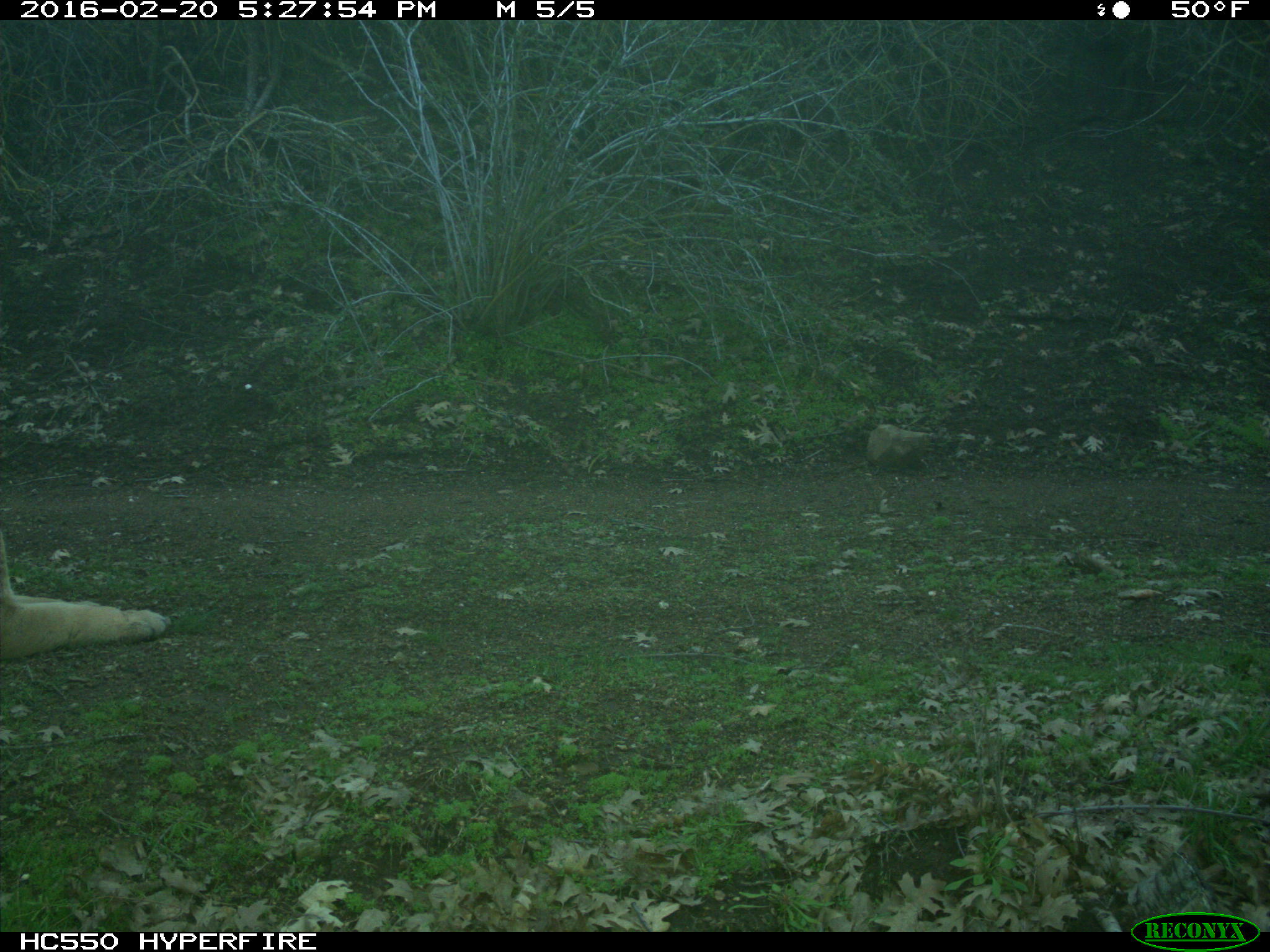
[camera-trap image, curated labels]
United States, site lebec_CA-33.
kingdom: Animalia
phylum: Chordata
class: Mammalia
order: Carnivora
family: Felidae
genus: Puma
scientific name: Puma concolor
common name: mountain lion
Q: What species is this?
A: Puma concolor (mountain lion).